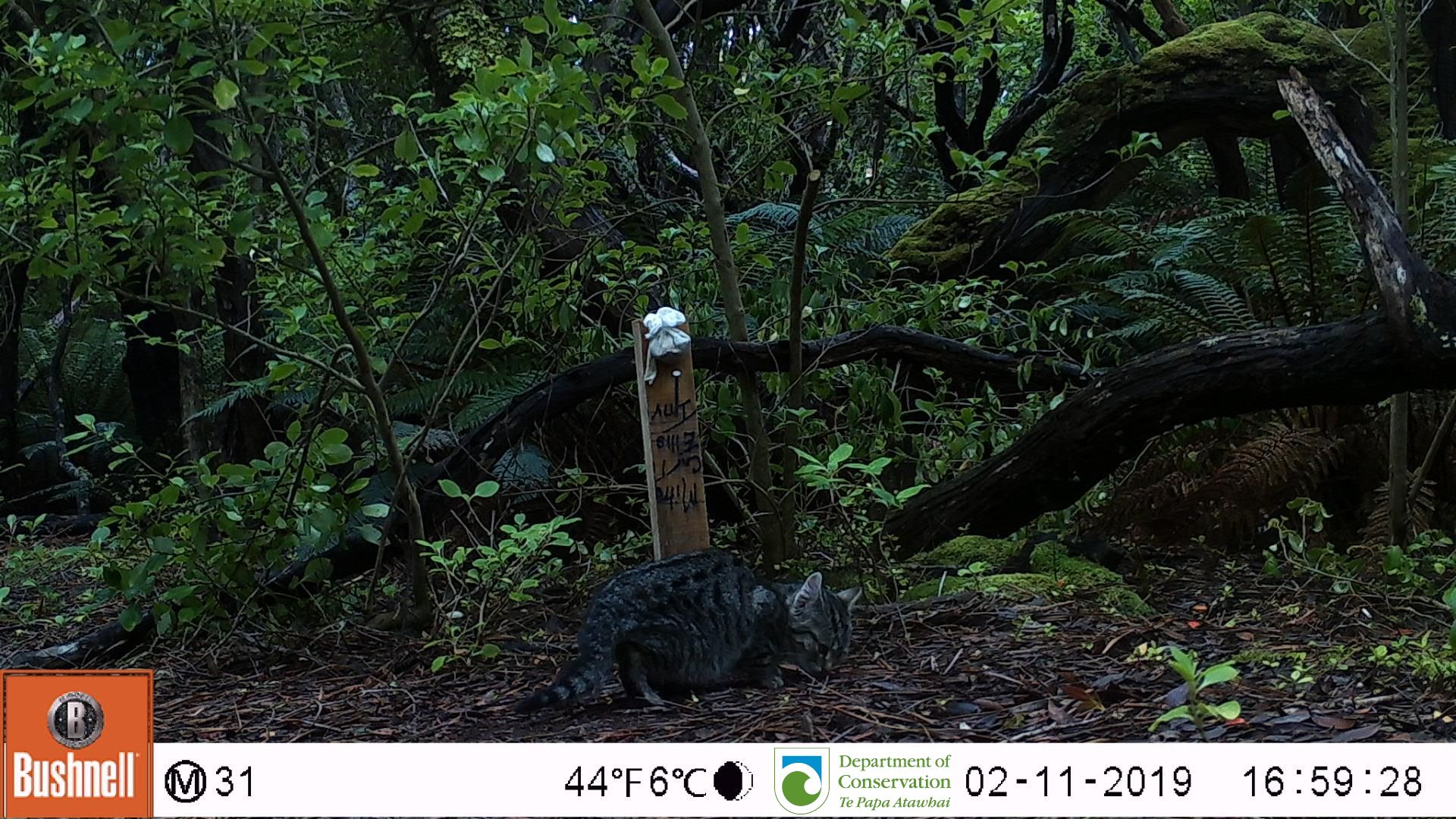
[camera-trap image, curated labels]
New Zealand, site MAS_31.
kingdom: Animalia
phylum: Chordata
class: Mammalia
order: Carnivora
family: Felidae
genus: Felis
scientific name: Felis catus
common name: domestic cat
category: cat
Cat (domestic cat) (Felis catus).